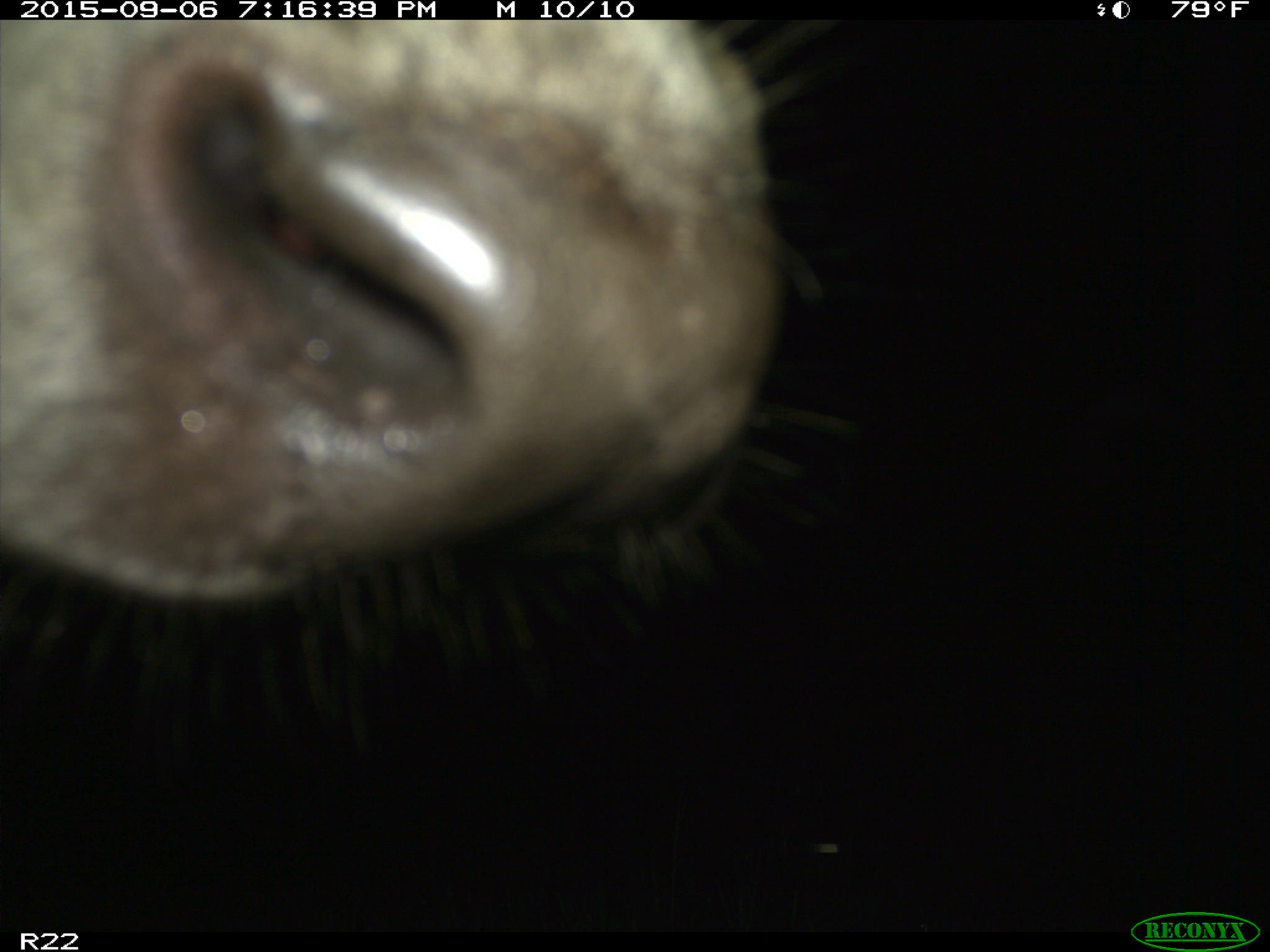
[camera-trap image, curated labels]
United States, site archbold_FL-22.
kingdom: Animalia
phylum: Chordata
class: Mammalia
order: Artiodactyla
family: Bovidae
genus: Bos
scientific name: Bos taurus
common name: domestic cow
Bos taurus (domestic cow).